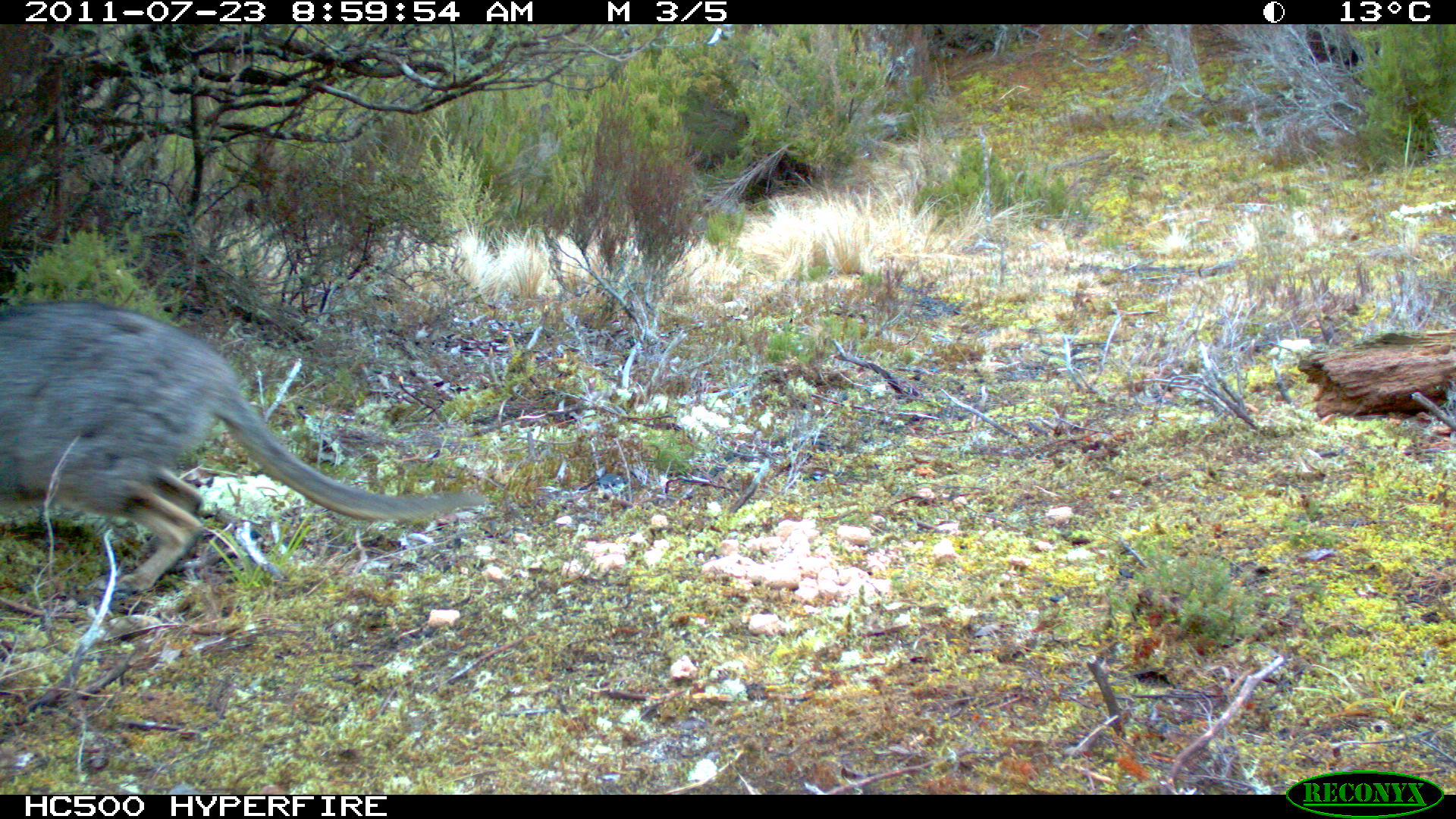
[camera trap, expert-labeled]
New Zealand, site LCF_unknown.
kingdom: Animalia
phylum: Chordata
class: Mammalia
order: Diprotodontia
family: Macropodidae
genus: Notamacropus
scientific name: Notamacropus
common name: wallaby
Wallaby (Notamacropus).